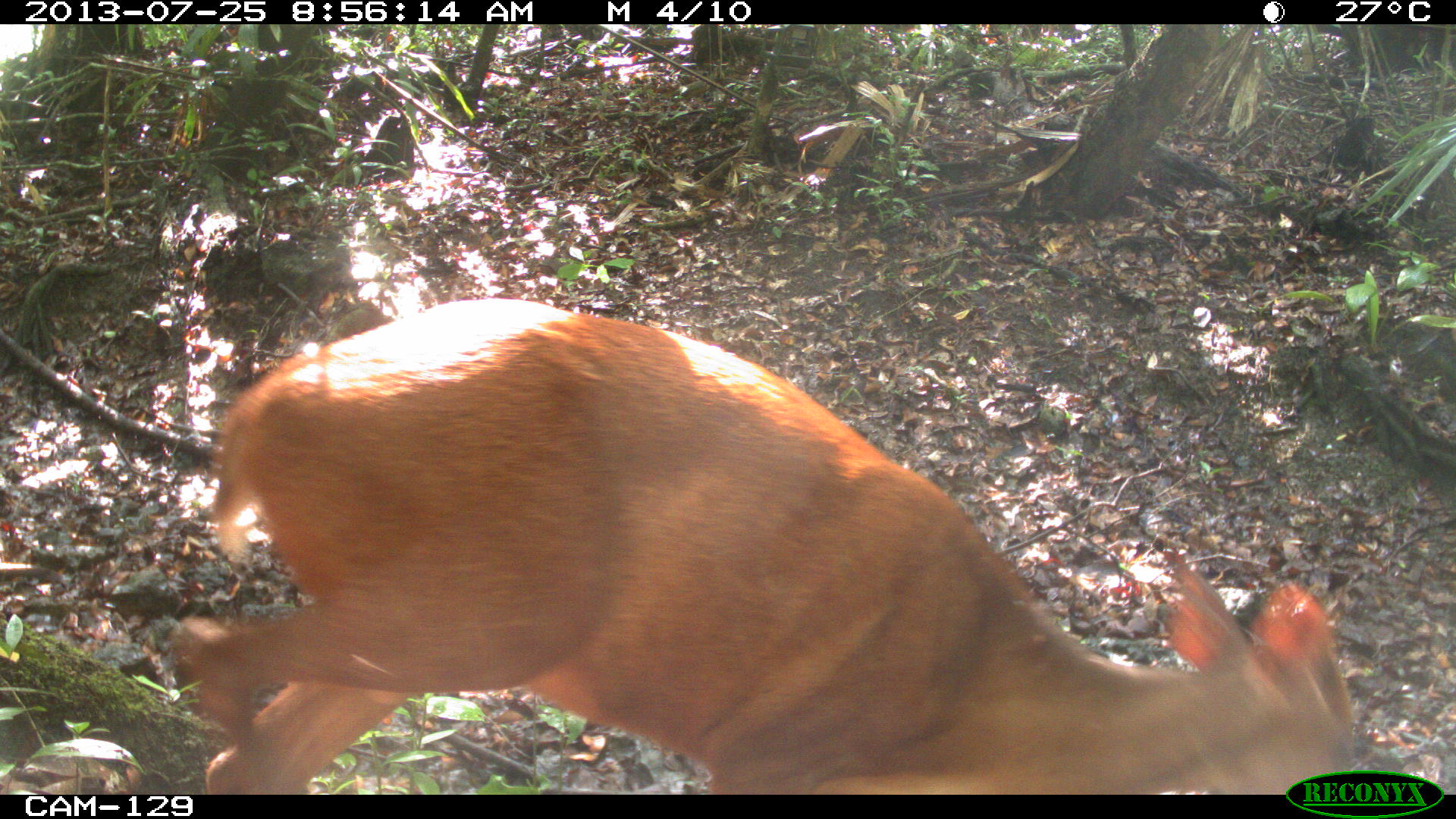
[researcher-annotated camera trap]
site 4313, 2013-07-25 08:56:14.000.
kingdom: Animalia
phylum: Chordata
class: Mammalia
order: Artiodactyla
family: Cervidae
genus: Mazama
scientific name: Mazama temama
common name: central american red brocket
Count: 1.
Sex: male.